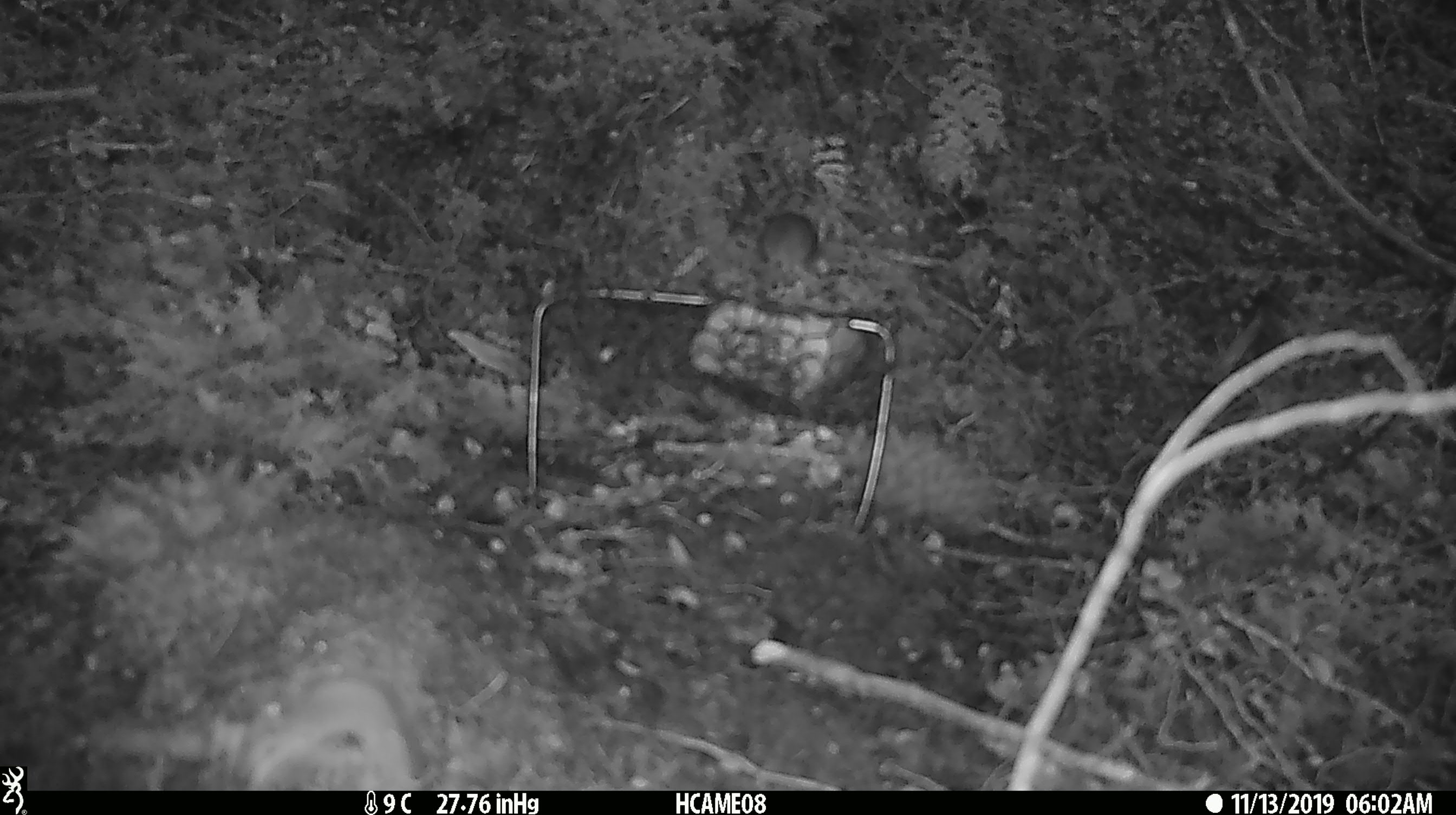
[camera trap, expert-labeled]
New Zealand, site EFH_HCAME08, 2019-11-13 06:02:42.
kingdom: Animalia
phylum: Chordata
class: Mammalia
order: Rodentia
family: Muridae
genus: Mus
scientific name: Mus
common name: mouse